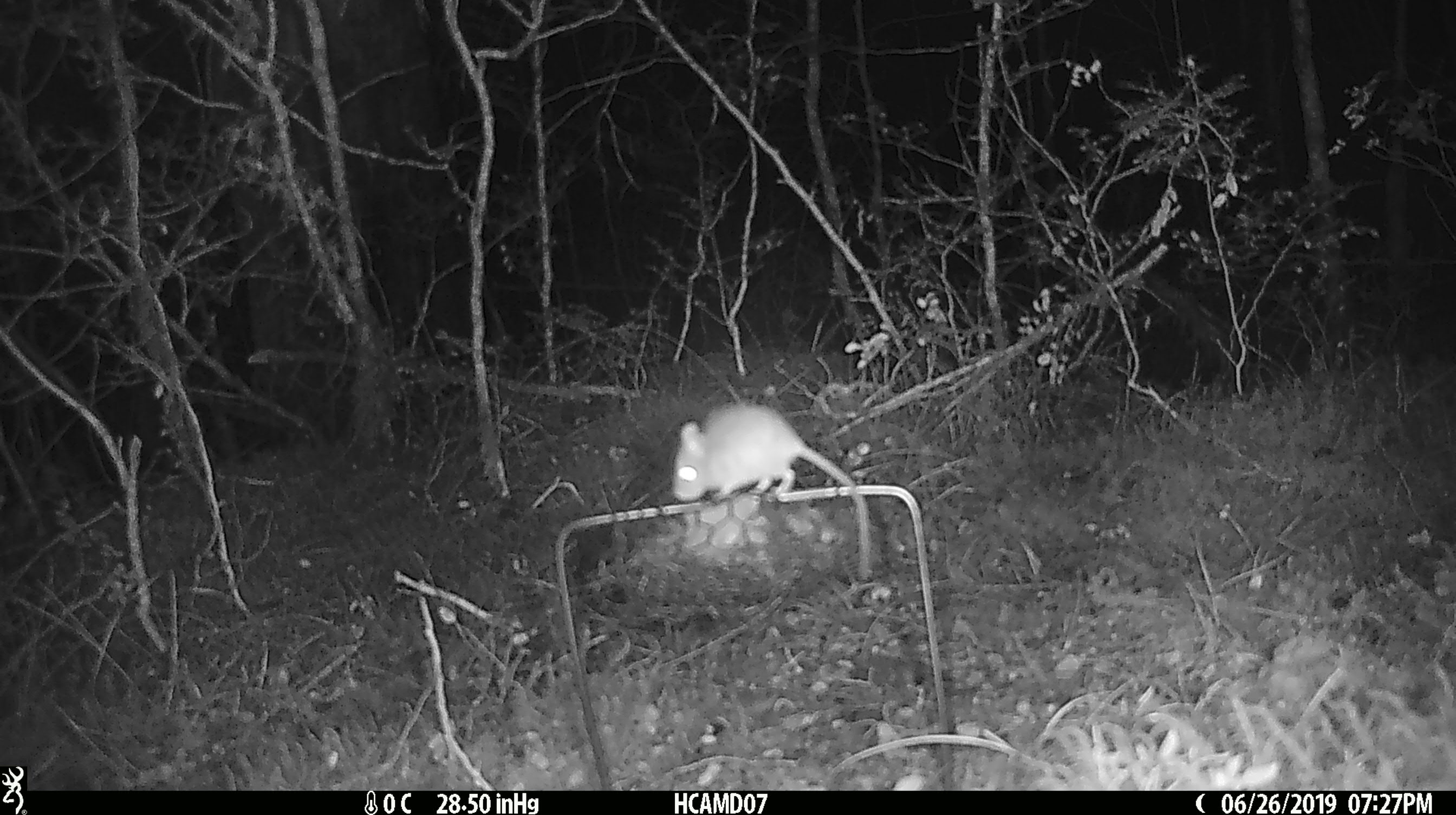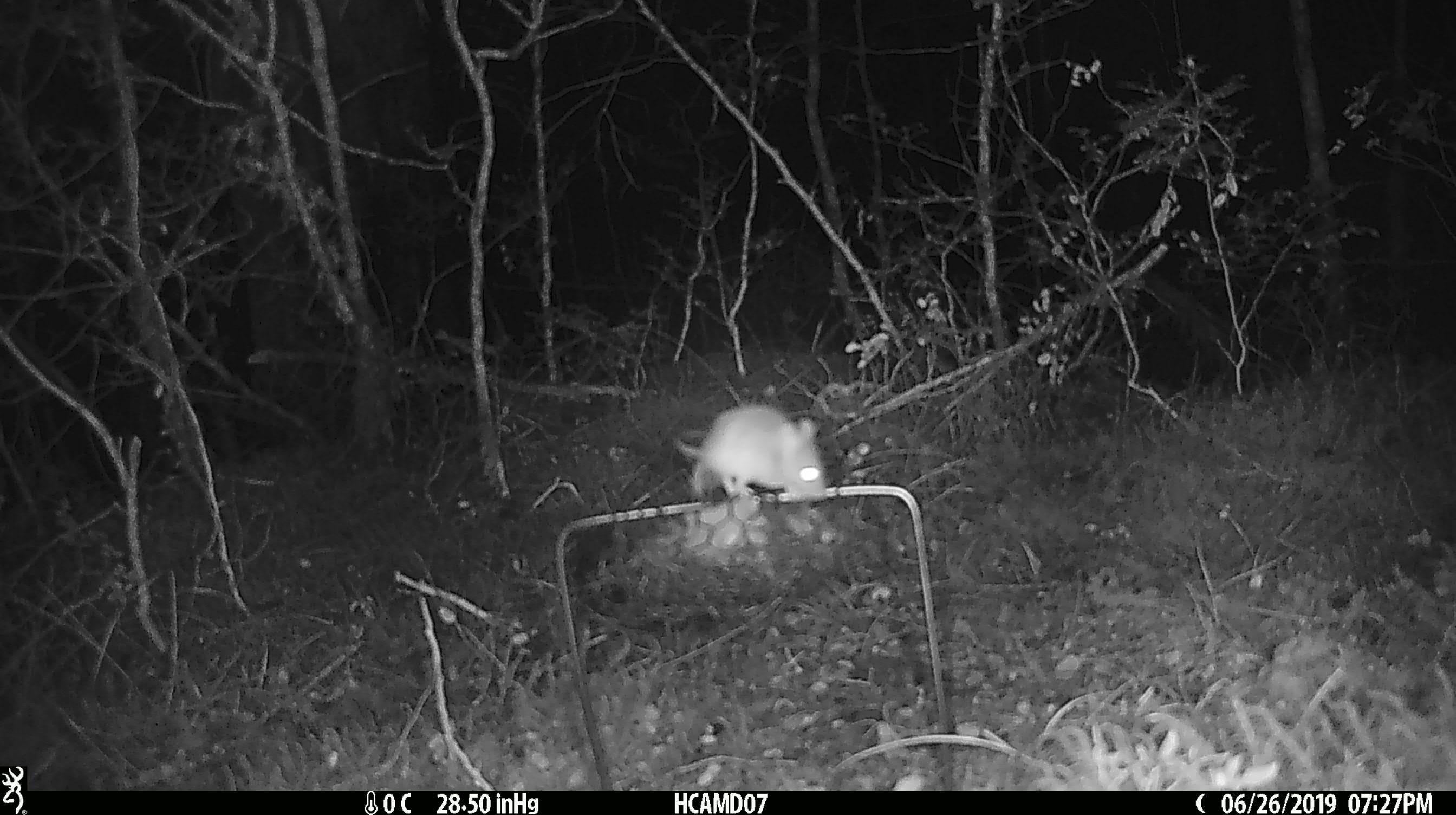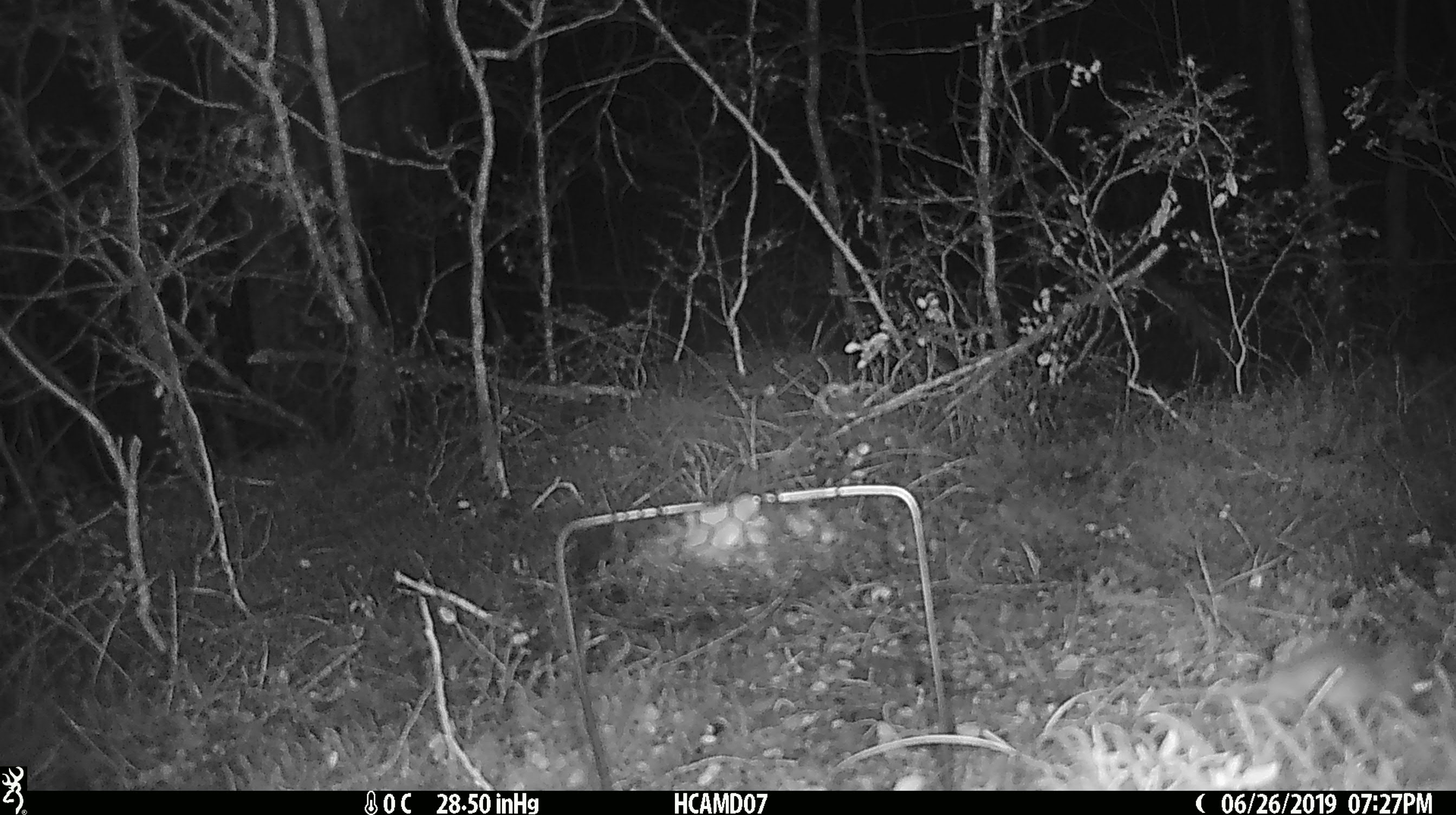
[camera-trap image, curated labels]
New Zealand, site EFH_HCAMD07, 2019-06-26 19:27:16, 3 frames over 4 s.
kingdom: Animalia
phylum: Chordata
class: Mammalia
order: Rodentia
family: Muridae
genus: Mus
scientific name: Mus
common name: mouse